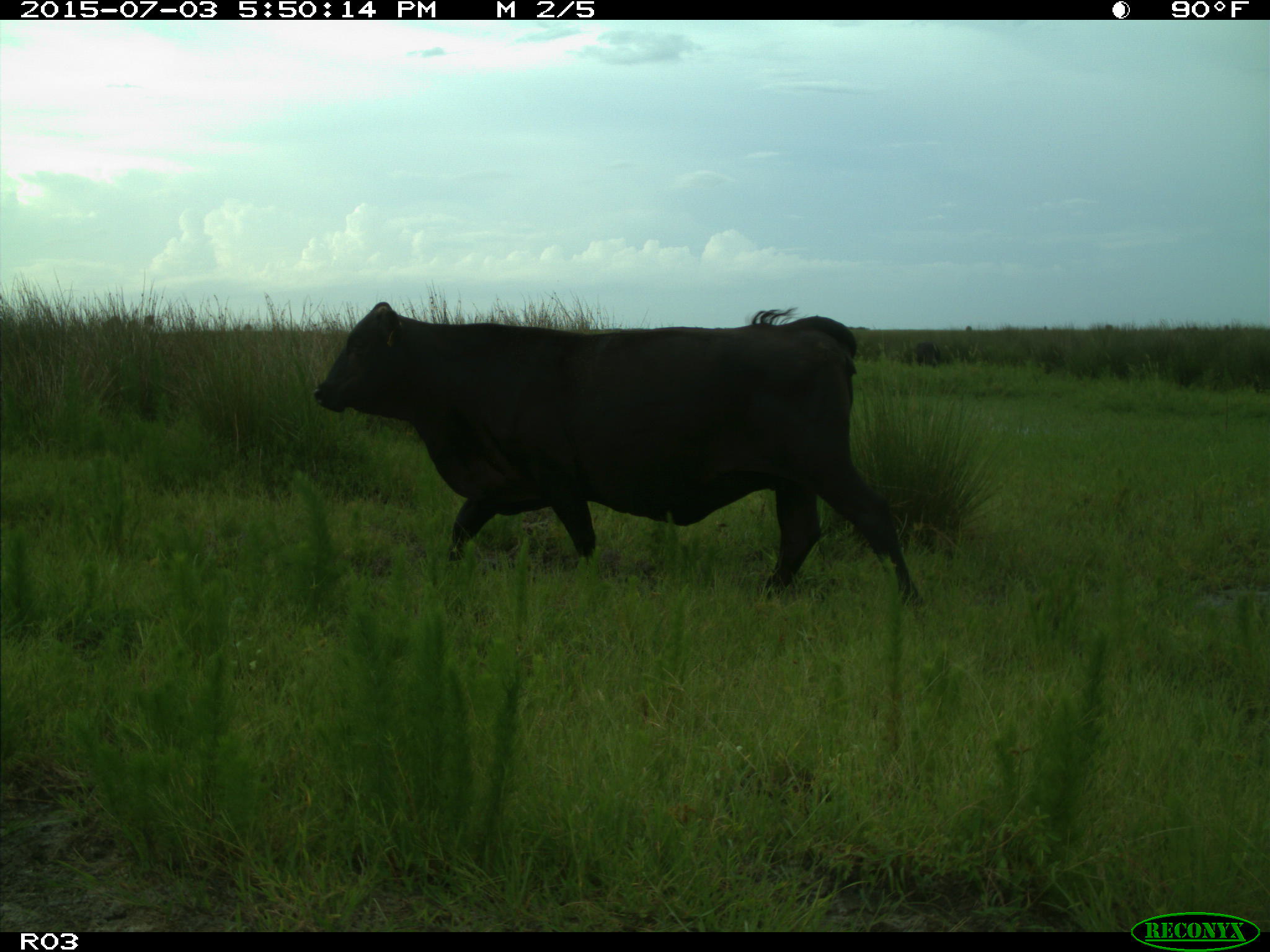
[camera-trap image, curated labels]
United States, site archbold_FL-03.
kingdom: Animalia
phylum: Chordata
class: Mammalia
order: Artiodactyla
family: Bovidae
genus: Bos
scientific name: Bos taurus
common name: domestic cow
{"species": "Bos taurus (domestic cow)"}